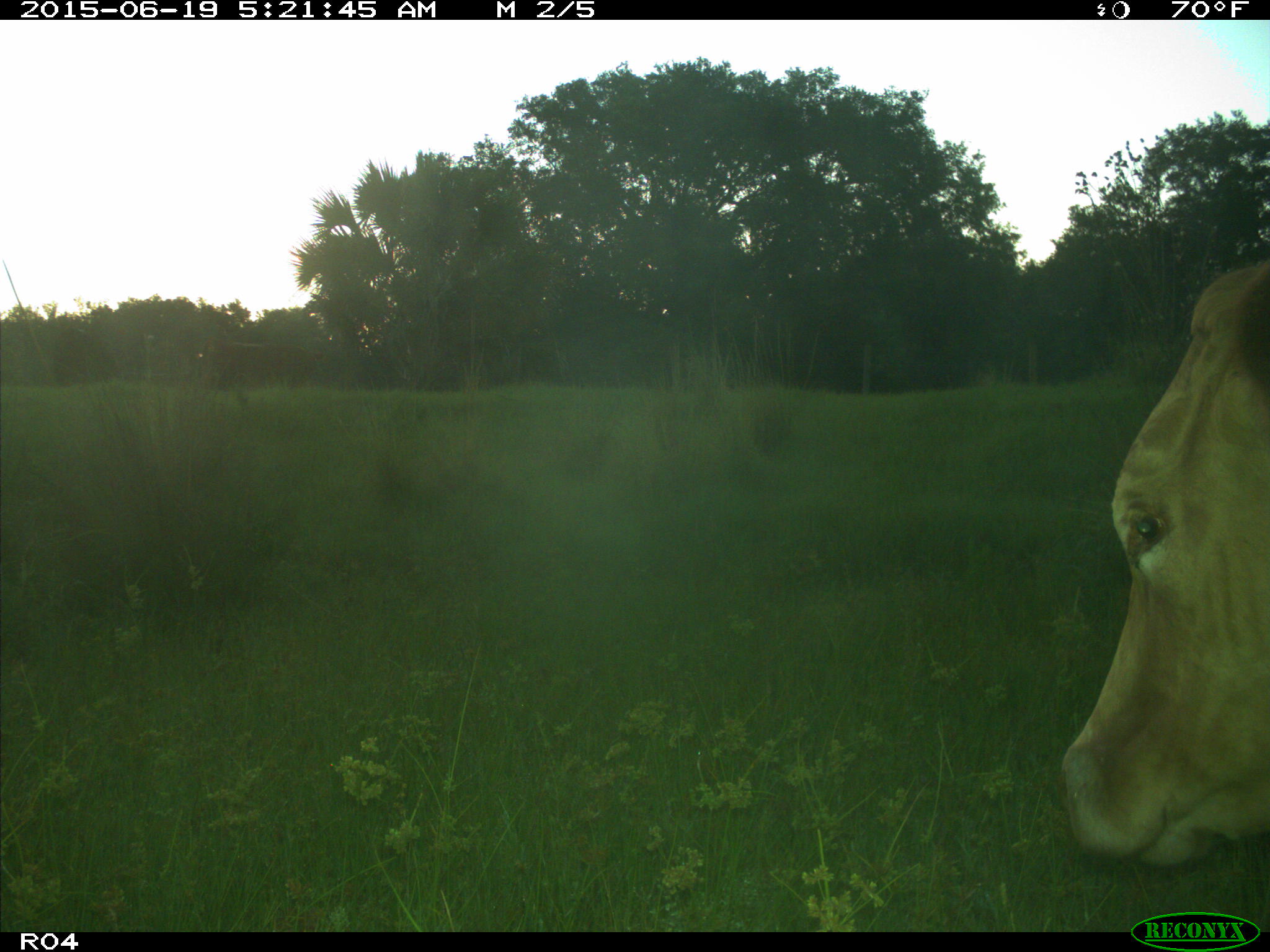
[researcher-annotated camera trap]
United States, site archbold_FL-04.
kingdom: Animalia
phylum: Chordata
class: Mammalia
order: Artiodactyla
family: Bovidae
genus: Bos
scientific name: Bos taurus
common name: domestic cow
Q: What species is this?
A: Bos taurus (domestic cow).